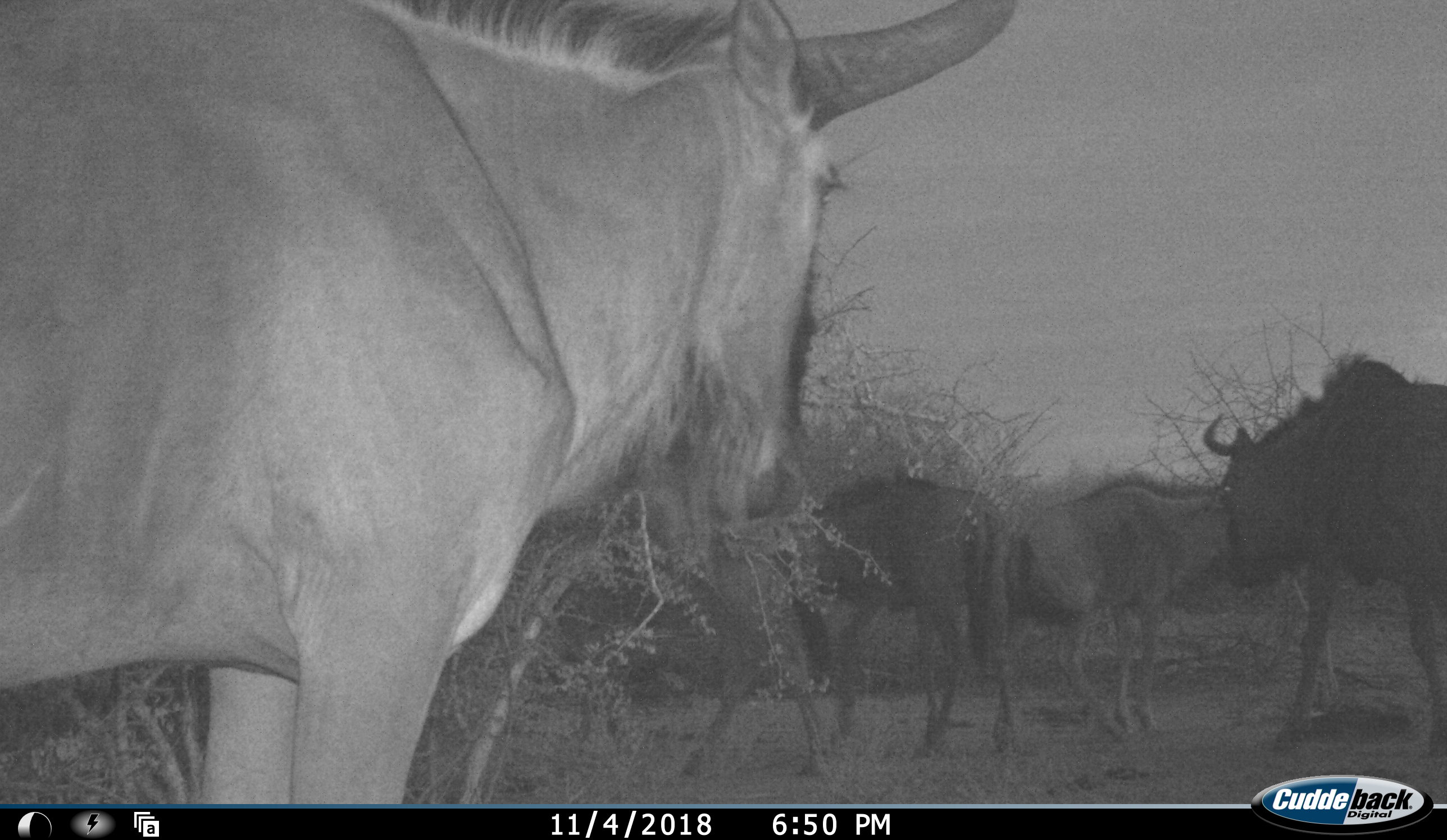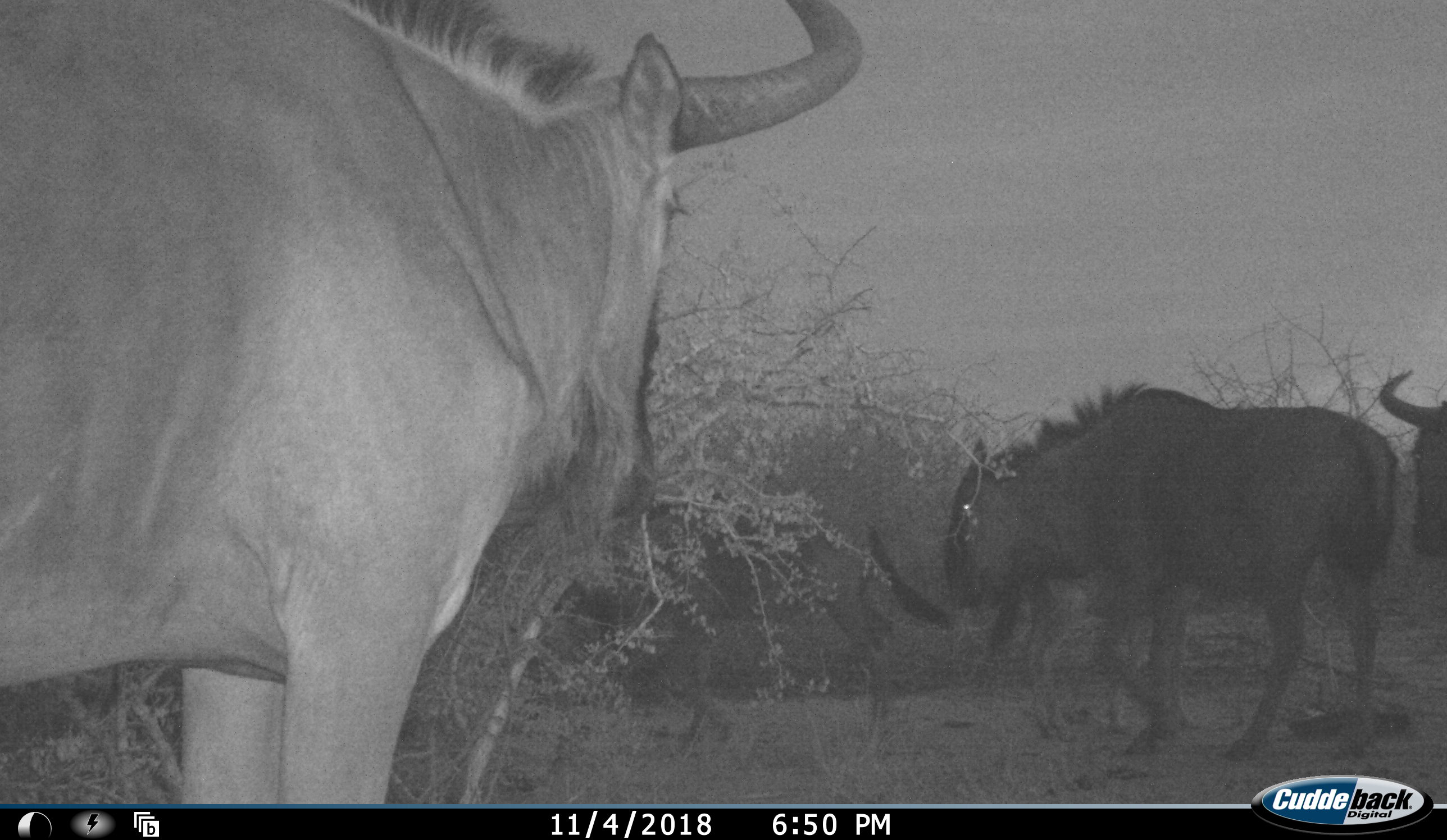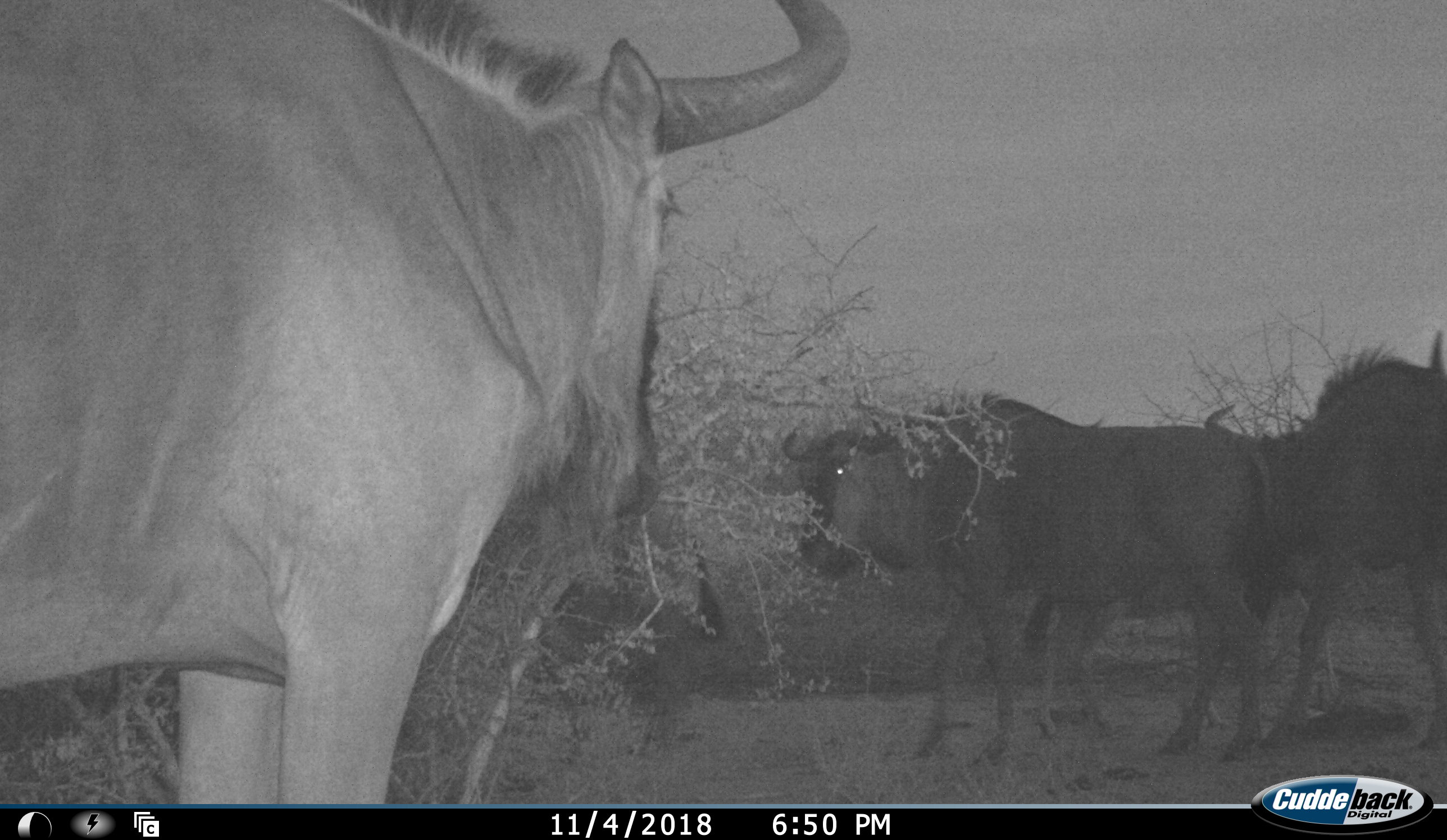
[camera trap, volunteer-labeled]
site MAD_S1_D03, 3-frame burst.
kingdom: Animalia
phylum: Chordata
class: Mammalia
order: Artiodactyla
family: Bovidae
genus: Connochaetes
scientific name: Connochaetes taurinus taurinus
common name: blue wildebeest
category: wildebeestblue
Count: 5.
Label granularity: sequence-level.